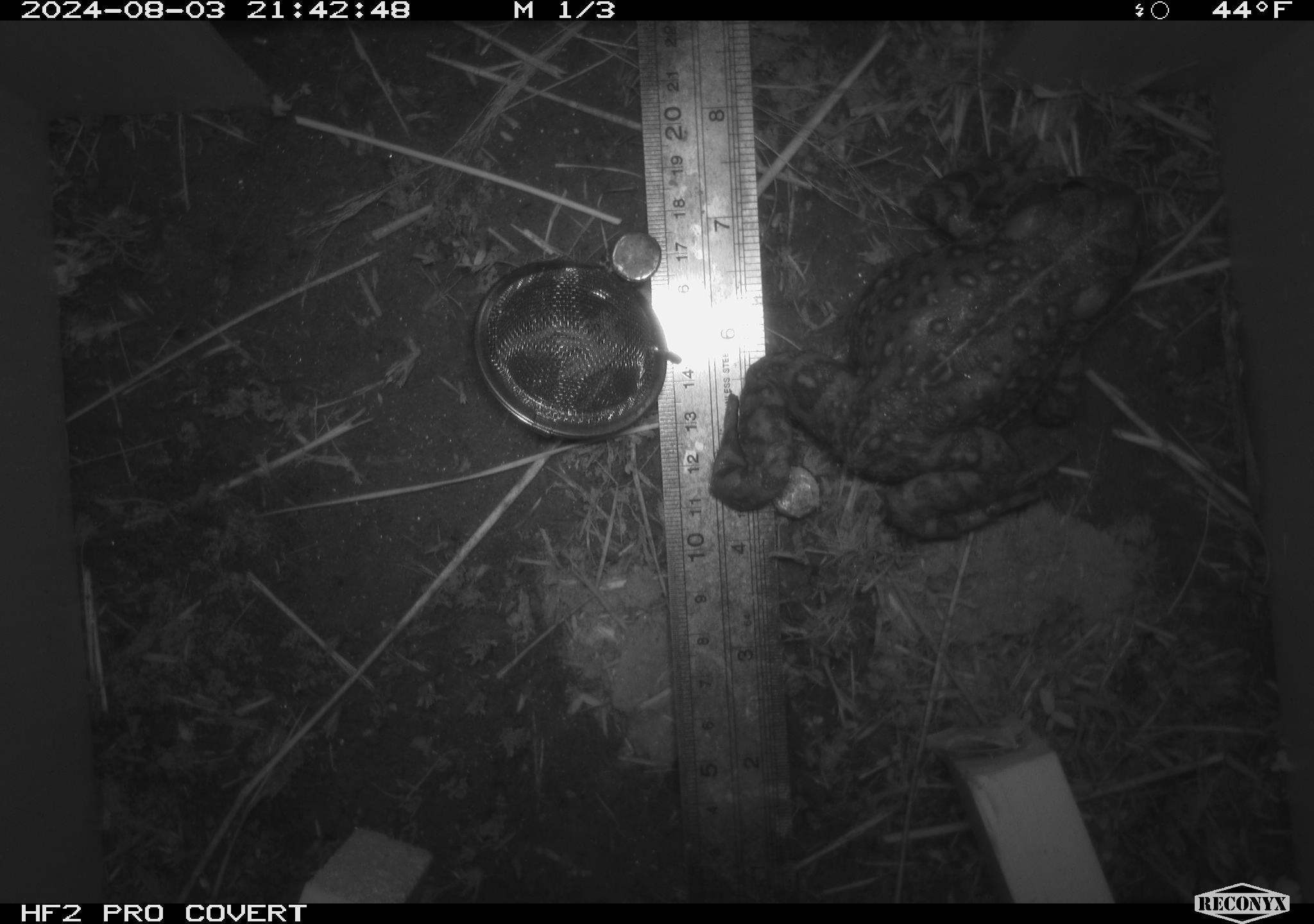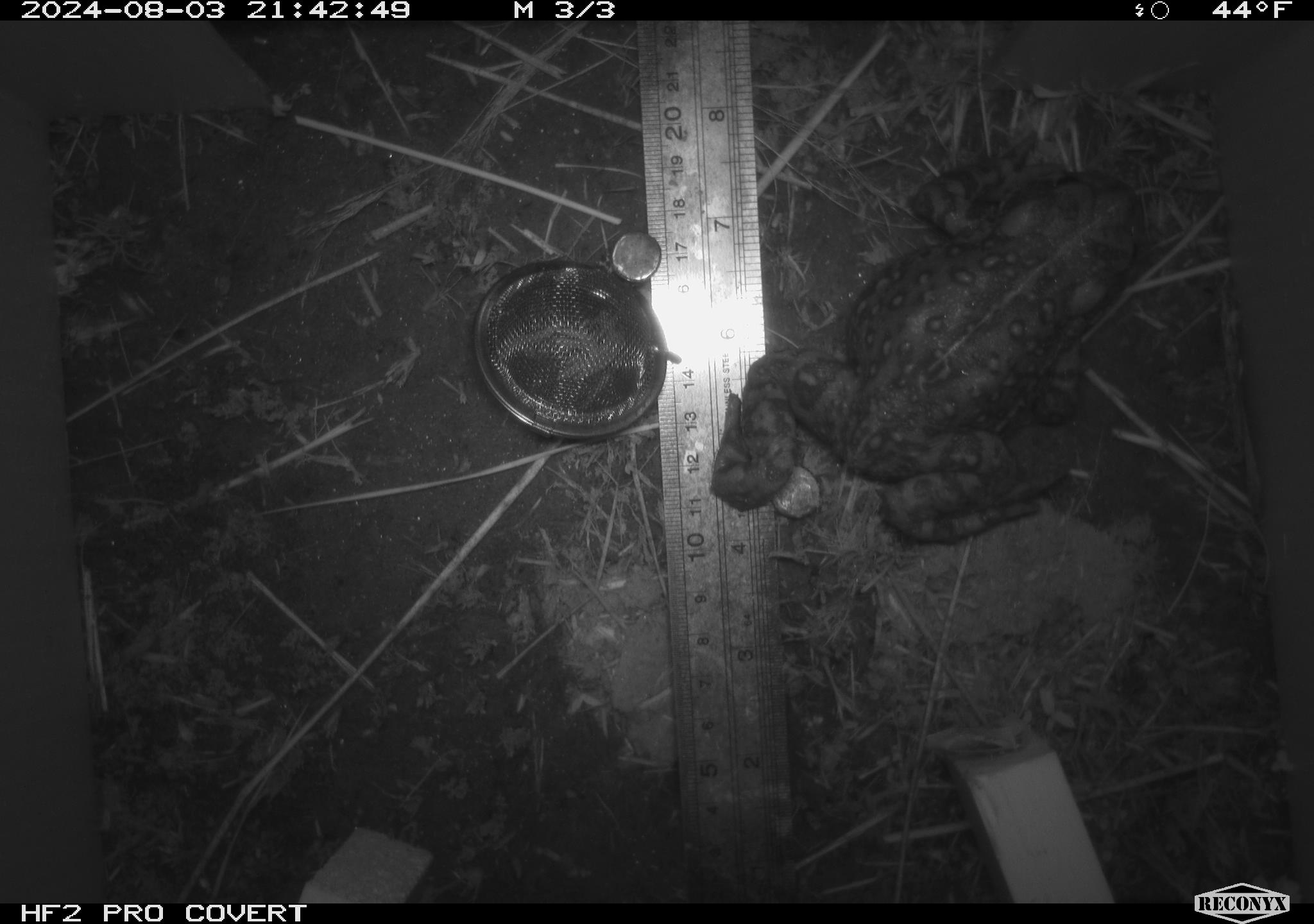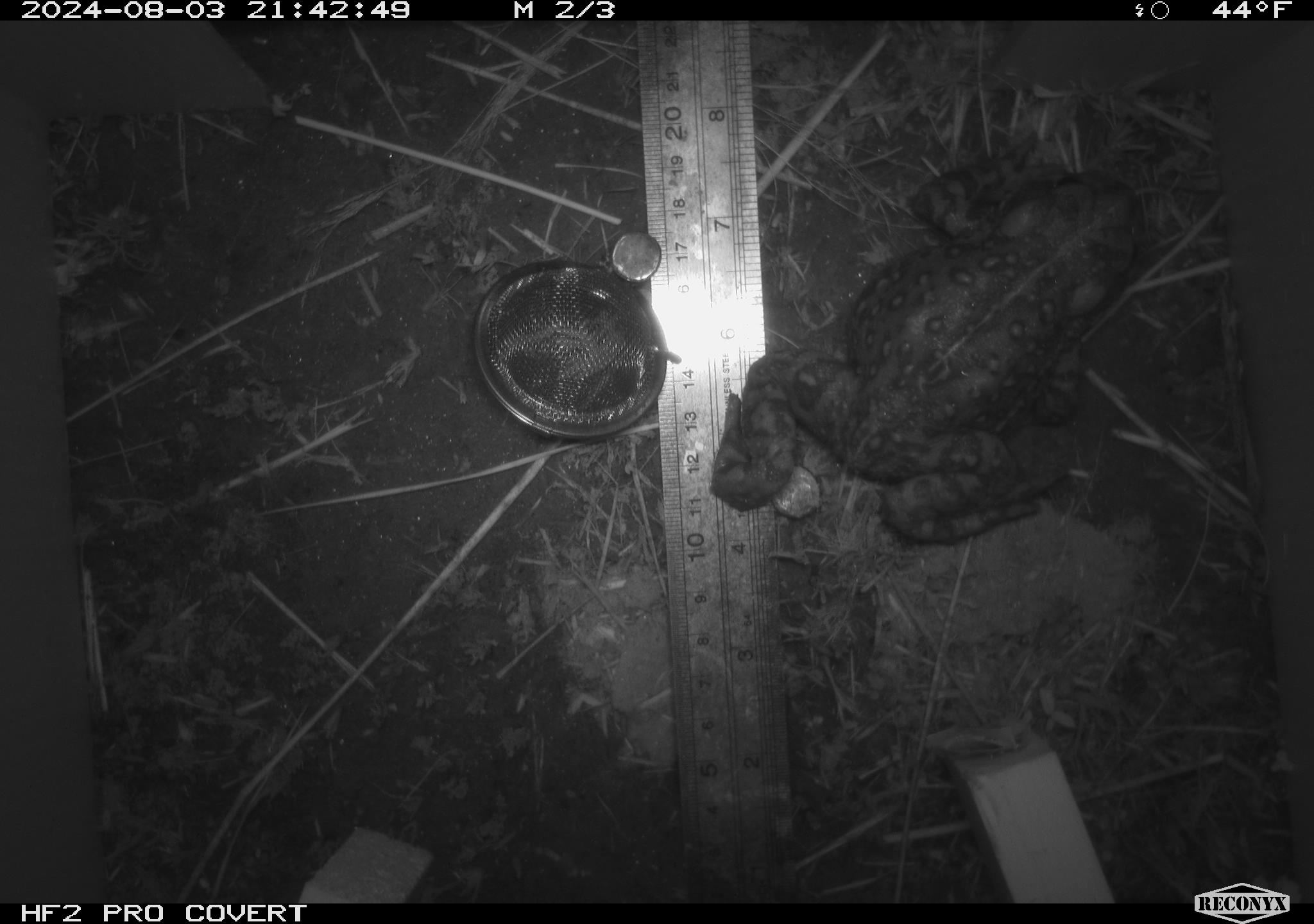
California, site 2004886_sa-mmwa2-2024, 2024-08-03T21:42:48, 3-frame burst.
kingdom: Animalia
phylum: Chordata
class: Amphibia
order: Anura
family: Bufonidae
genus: Anaxyrus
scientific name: Anaxyrus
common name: north american toads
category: anaxyrus species